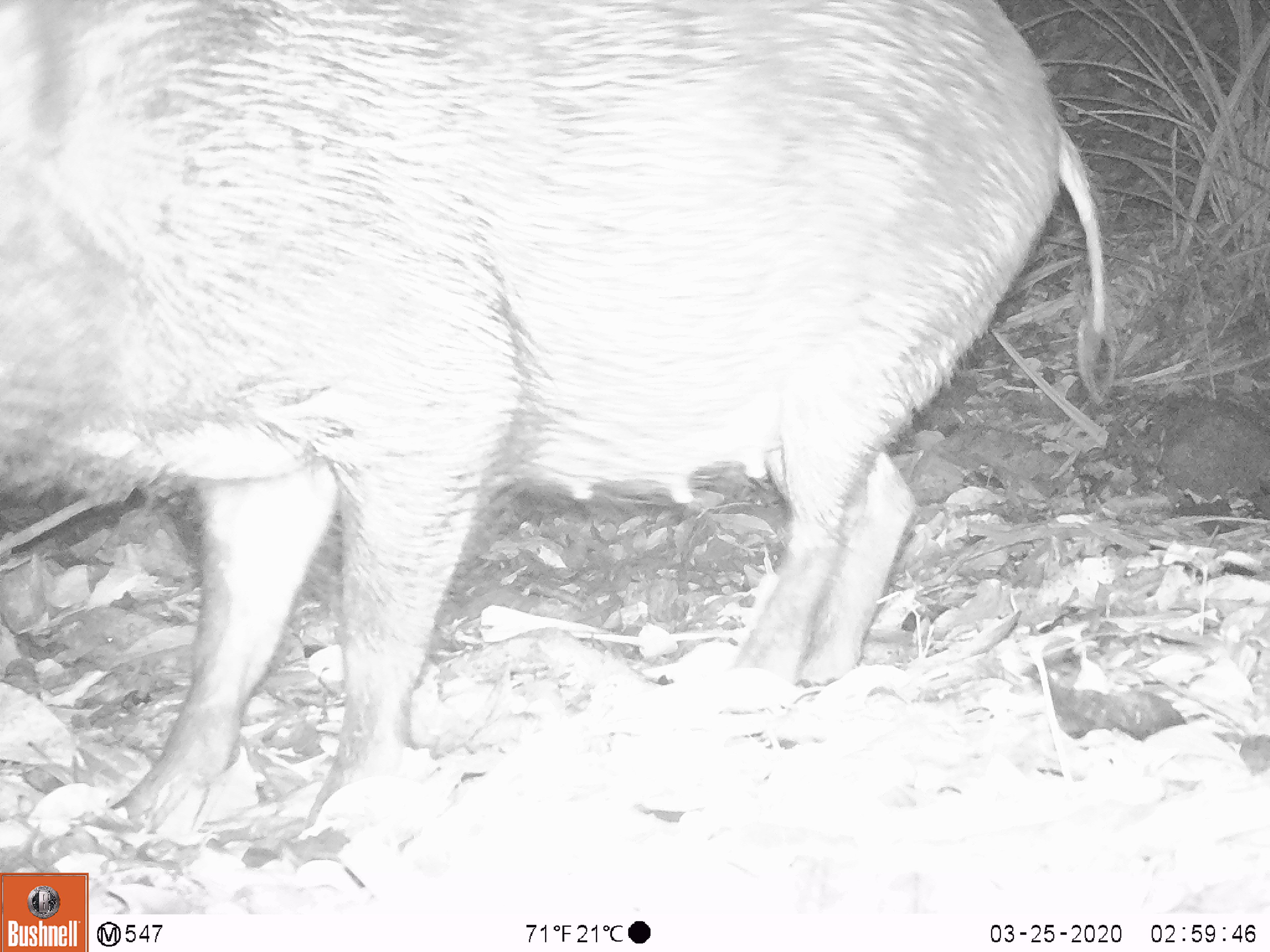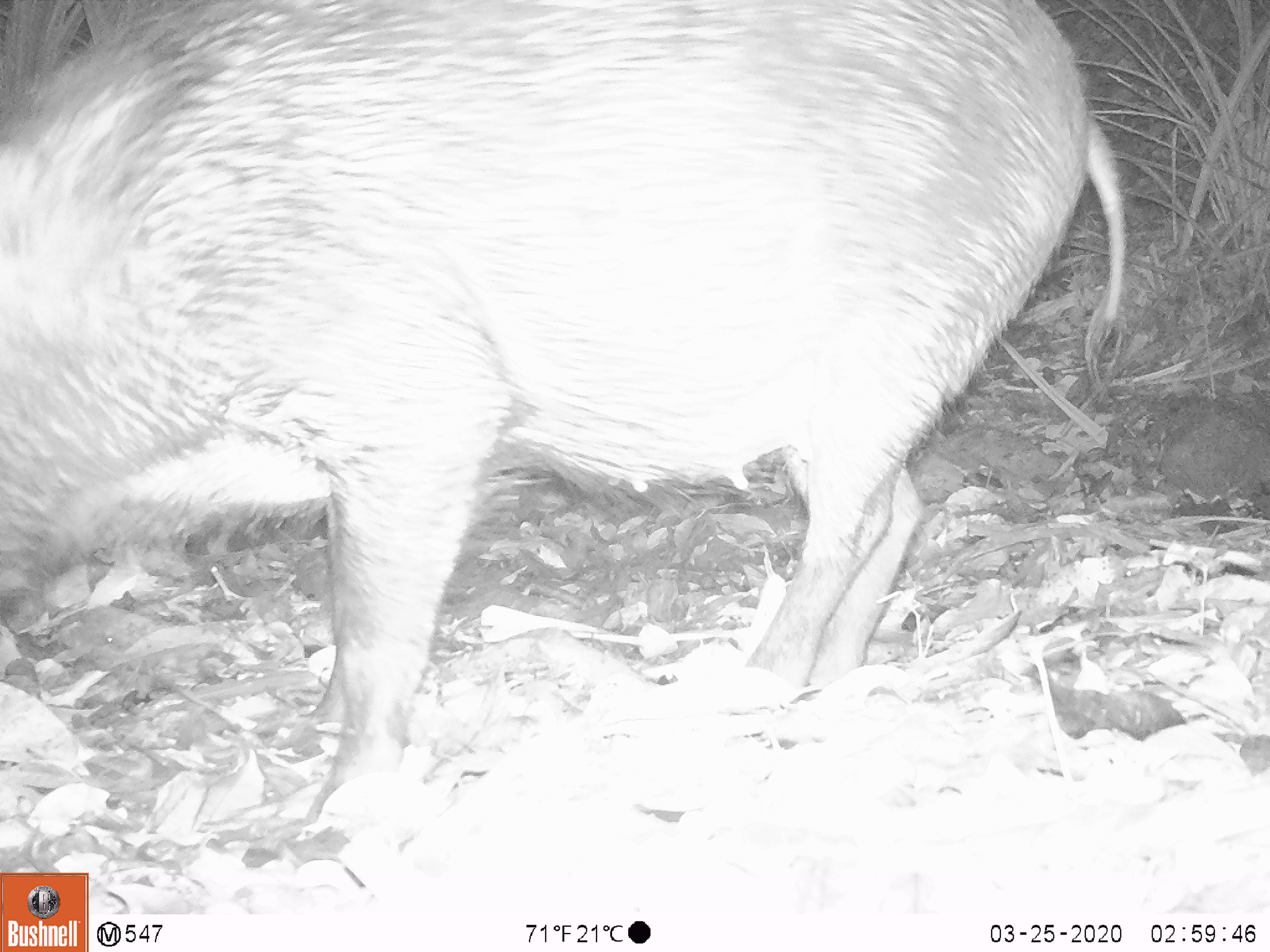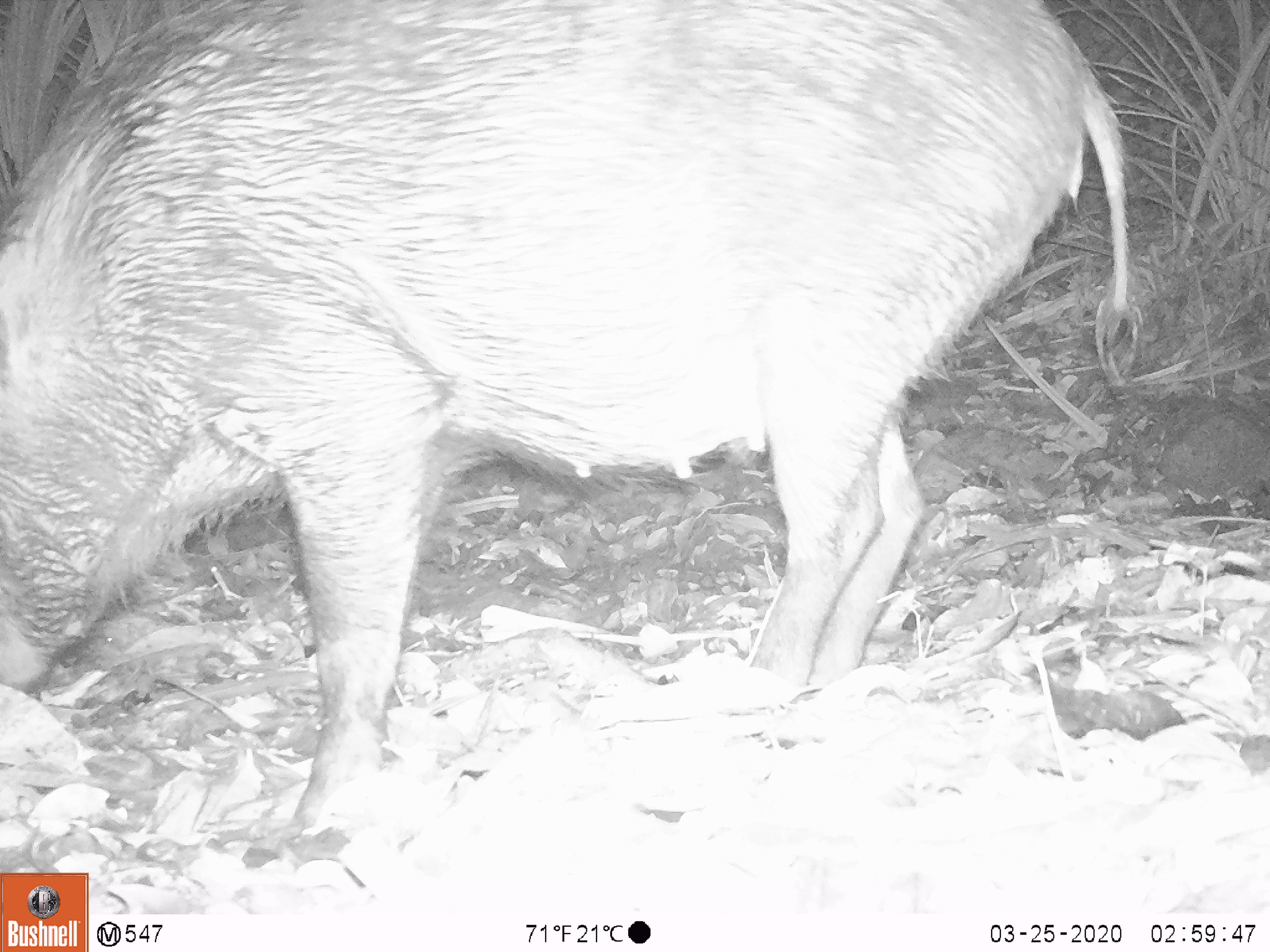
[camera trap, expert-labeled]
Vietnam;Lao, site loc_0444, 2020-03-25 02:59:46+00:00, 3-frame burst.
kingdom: Animalia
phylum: Chordata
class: Mammalia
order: Artiodactyla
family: Suidae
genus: Sus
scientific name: Sus scrofa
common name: eurasian wild pig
Eurasian wild pig (Sus scrofa). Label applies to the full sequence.